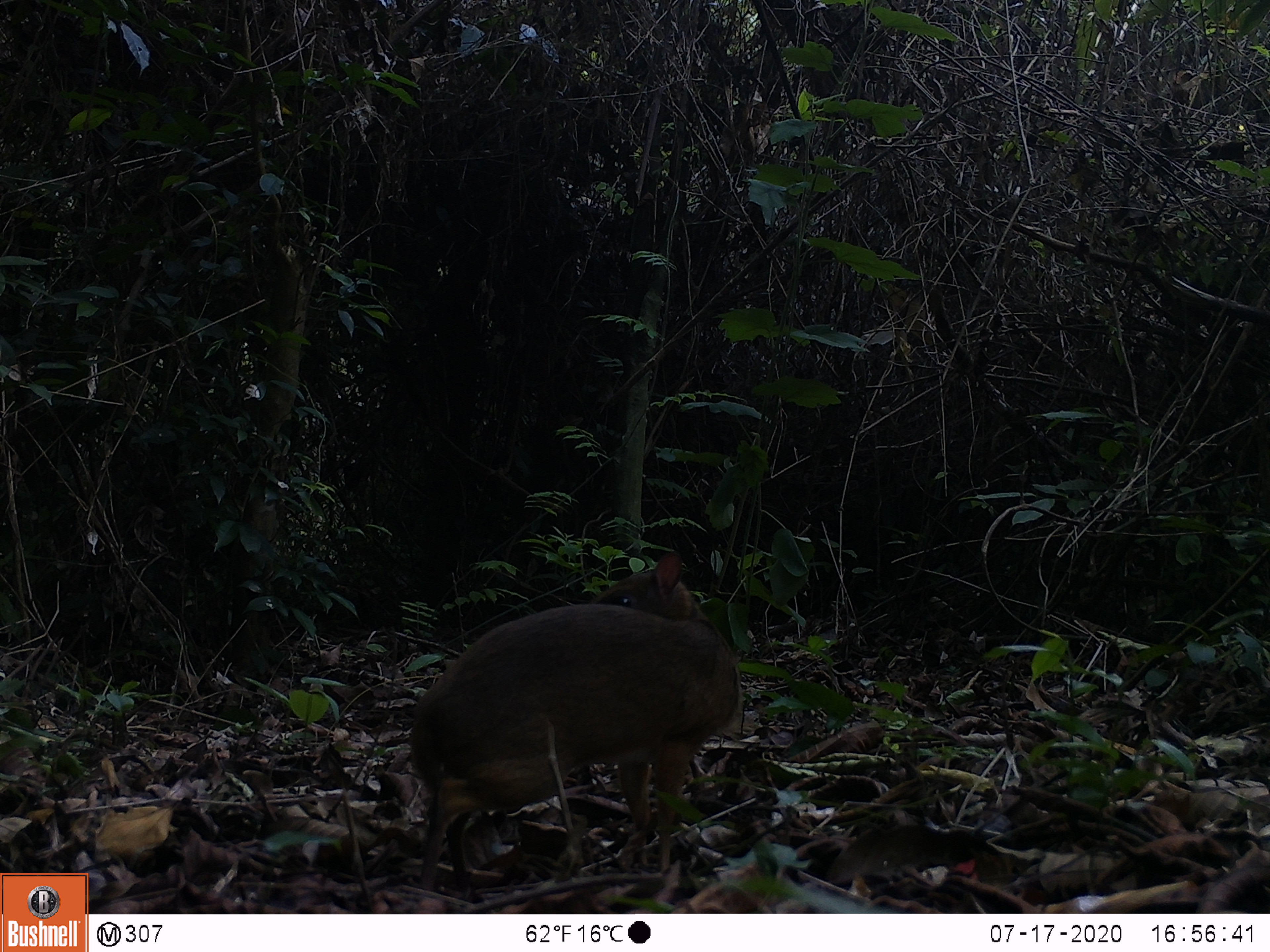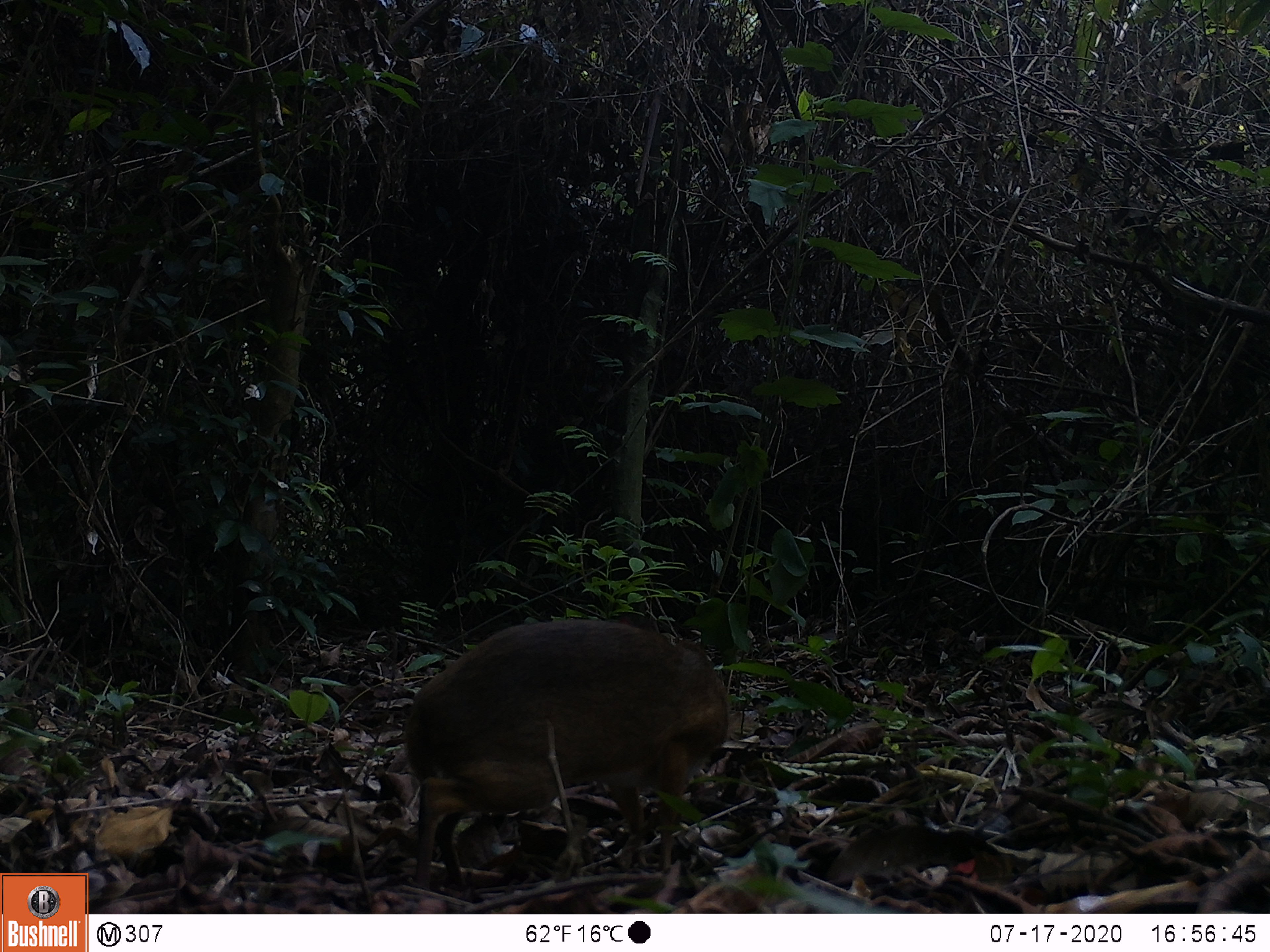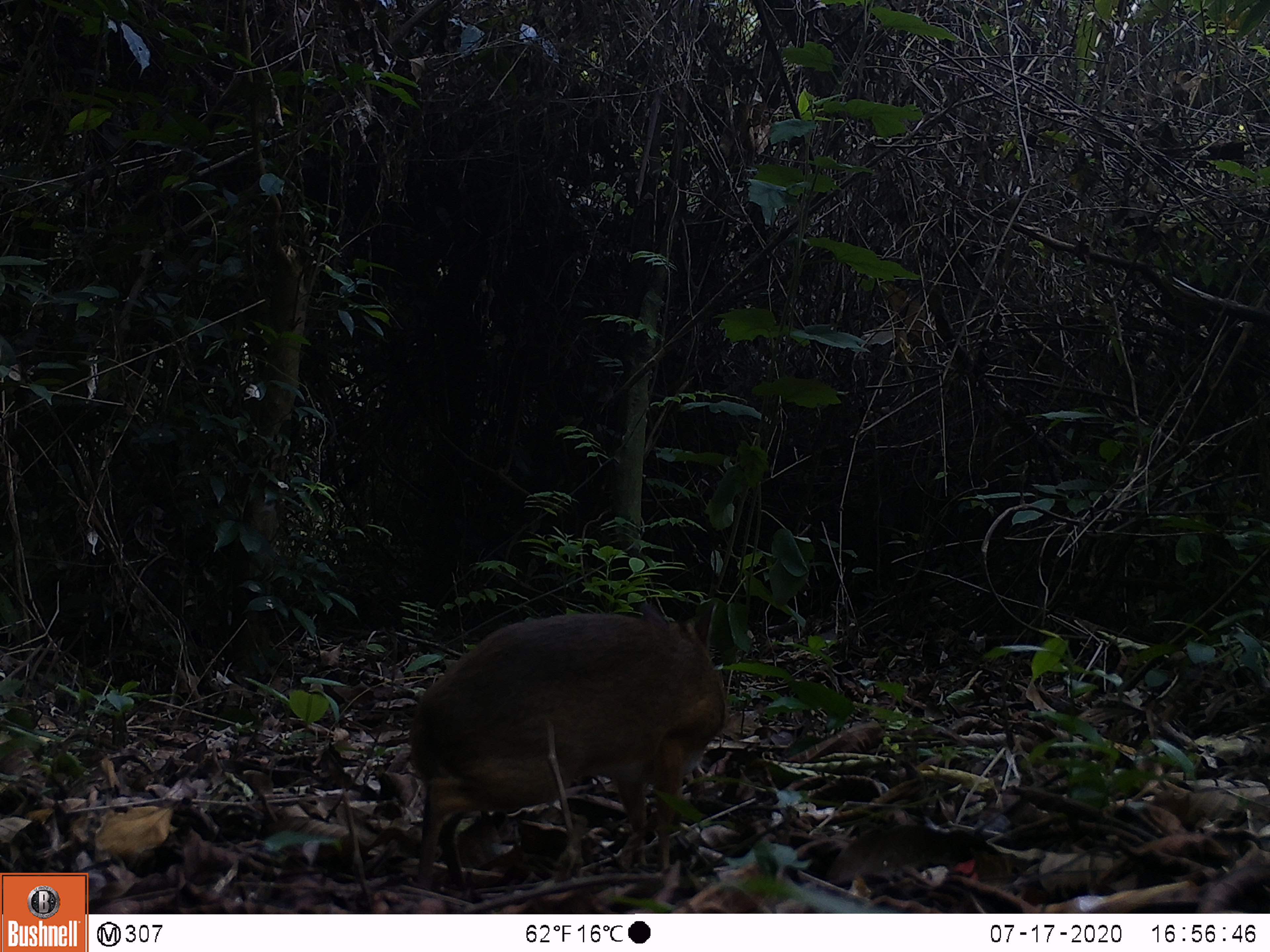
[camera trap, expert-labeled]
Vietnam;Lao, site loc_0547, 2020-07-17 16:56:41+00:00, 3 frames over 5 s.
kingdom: Animalia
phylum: Chordata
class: Mammalia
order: Artiodactyla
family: Tragulidae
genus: Moschiola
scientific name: Moschiola meminna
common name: chevrotain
Chevrotain (Moschiola meminna). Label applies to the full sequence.